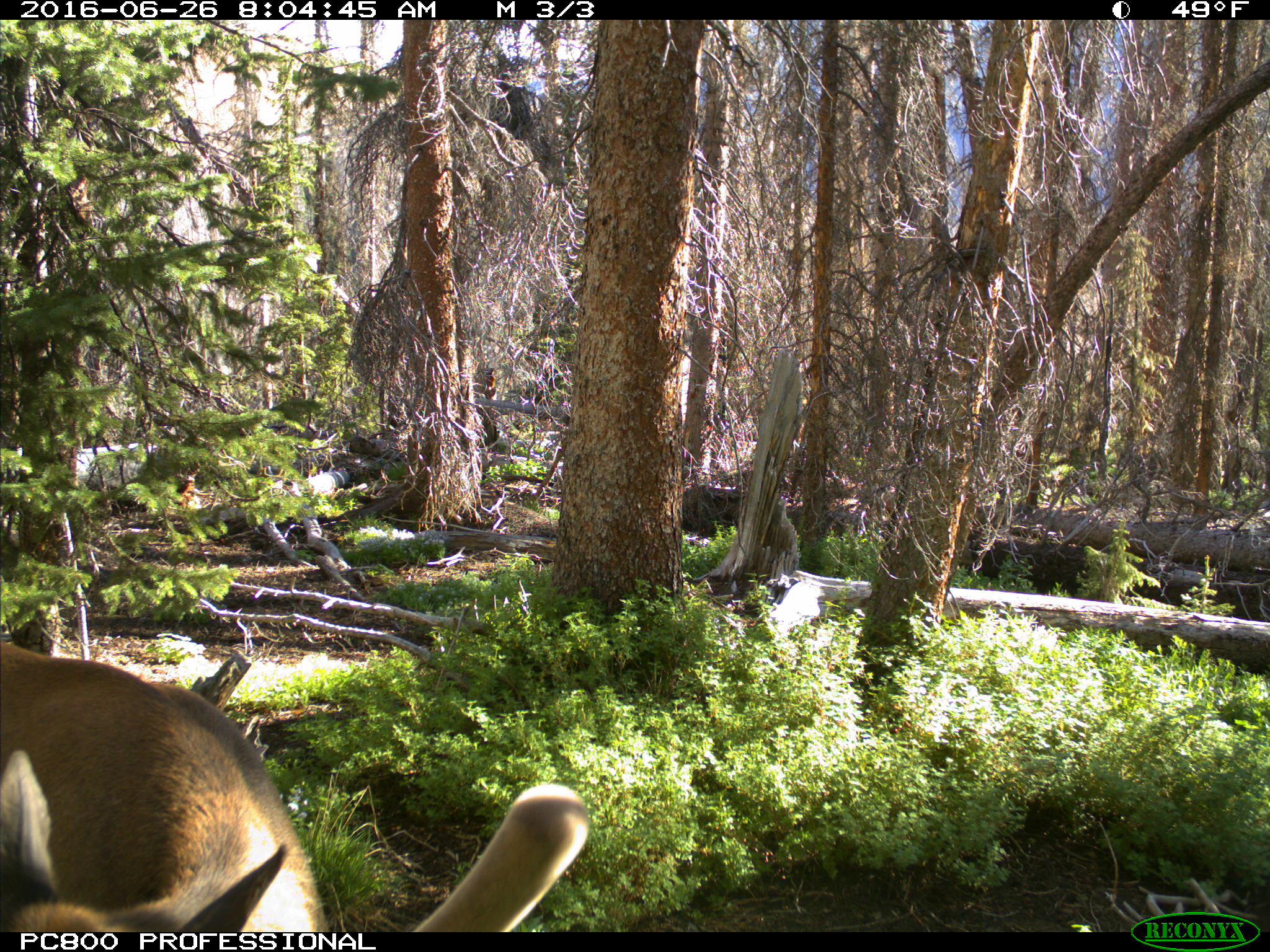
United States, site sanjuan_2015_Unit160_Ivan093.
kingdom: Animalia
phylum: Chordata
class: Mammalia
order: Artiodactyla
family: Cervidae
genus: Cervus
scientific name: Cervus elaphus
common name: red deer